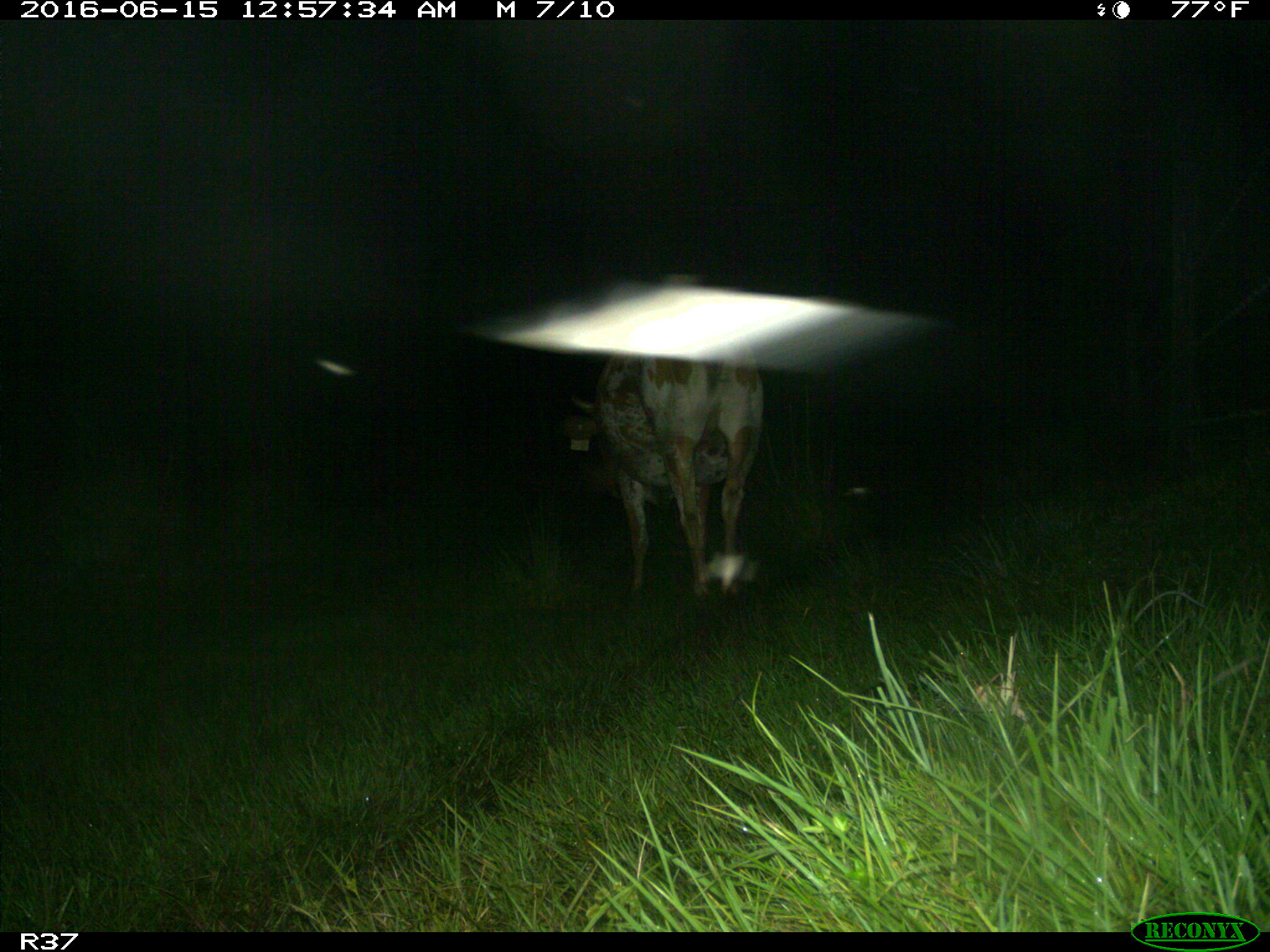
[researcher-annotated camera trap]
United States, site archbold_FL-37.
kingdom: Animalia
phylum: Chordata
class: Mammalia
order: Artiodactyla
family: Bovidae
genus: Bos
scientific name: Bos taurus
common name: domestic cow